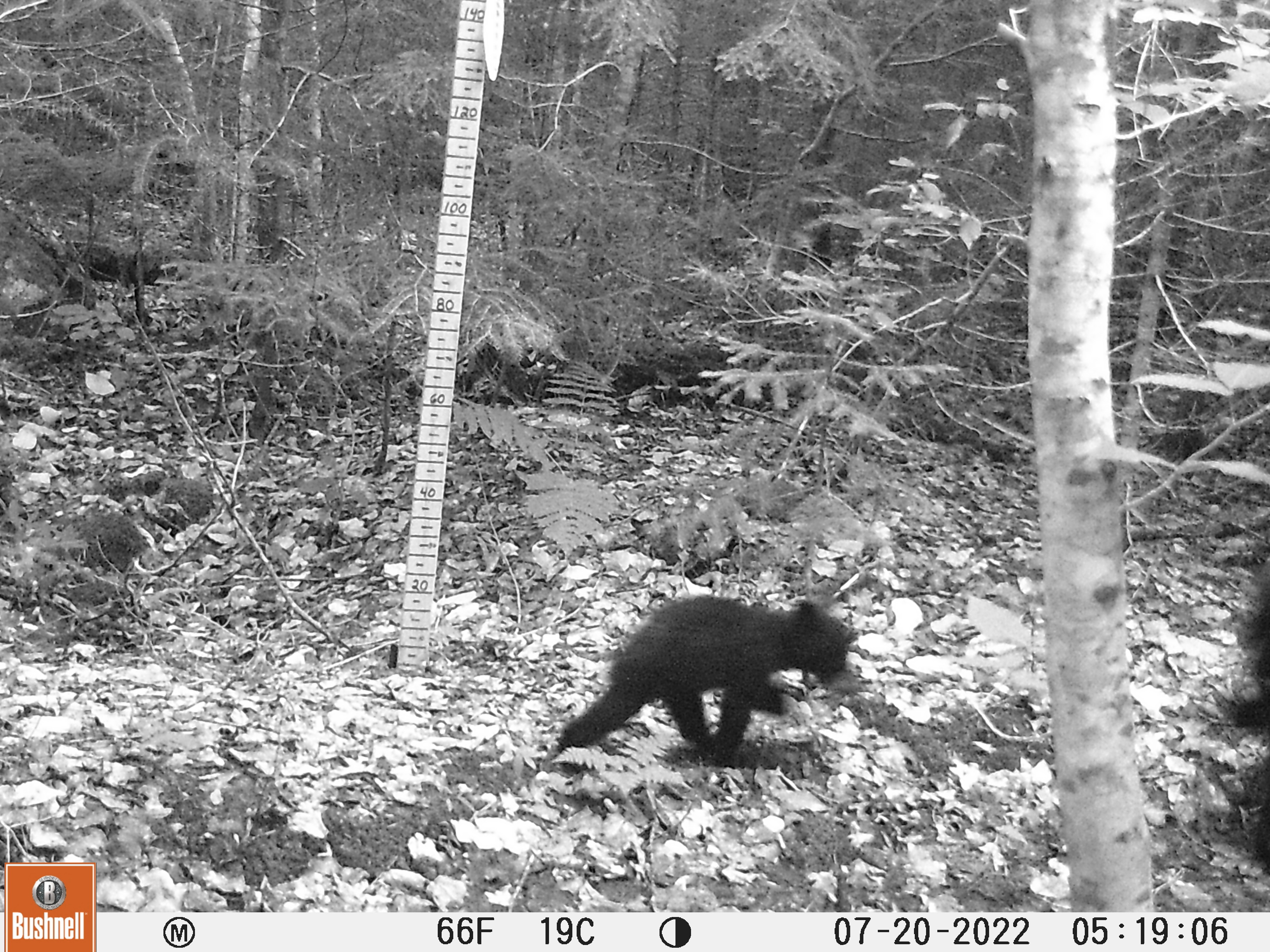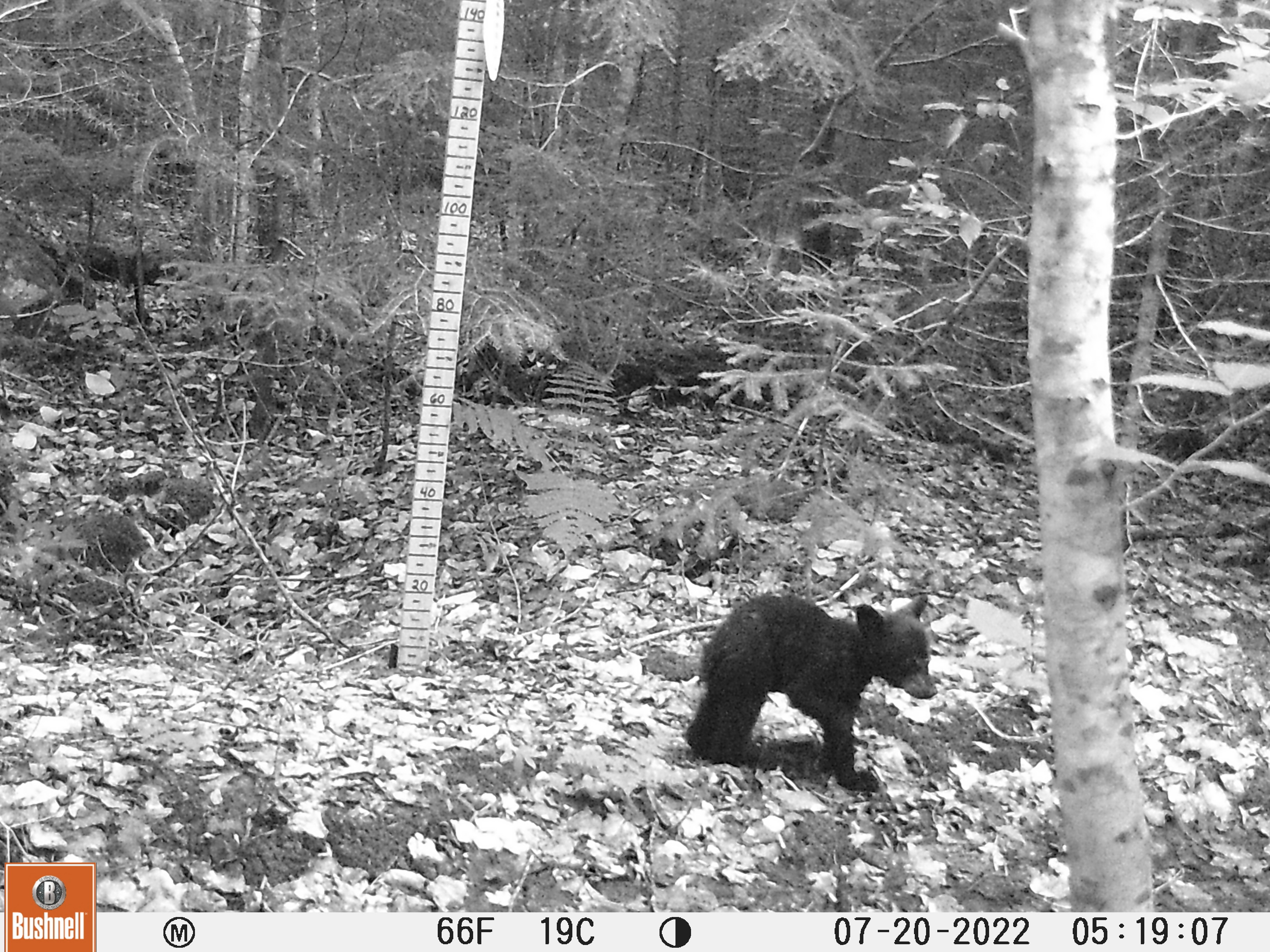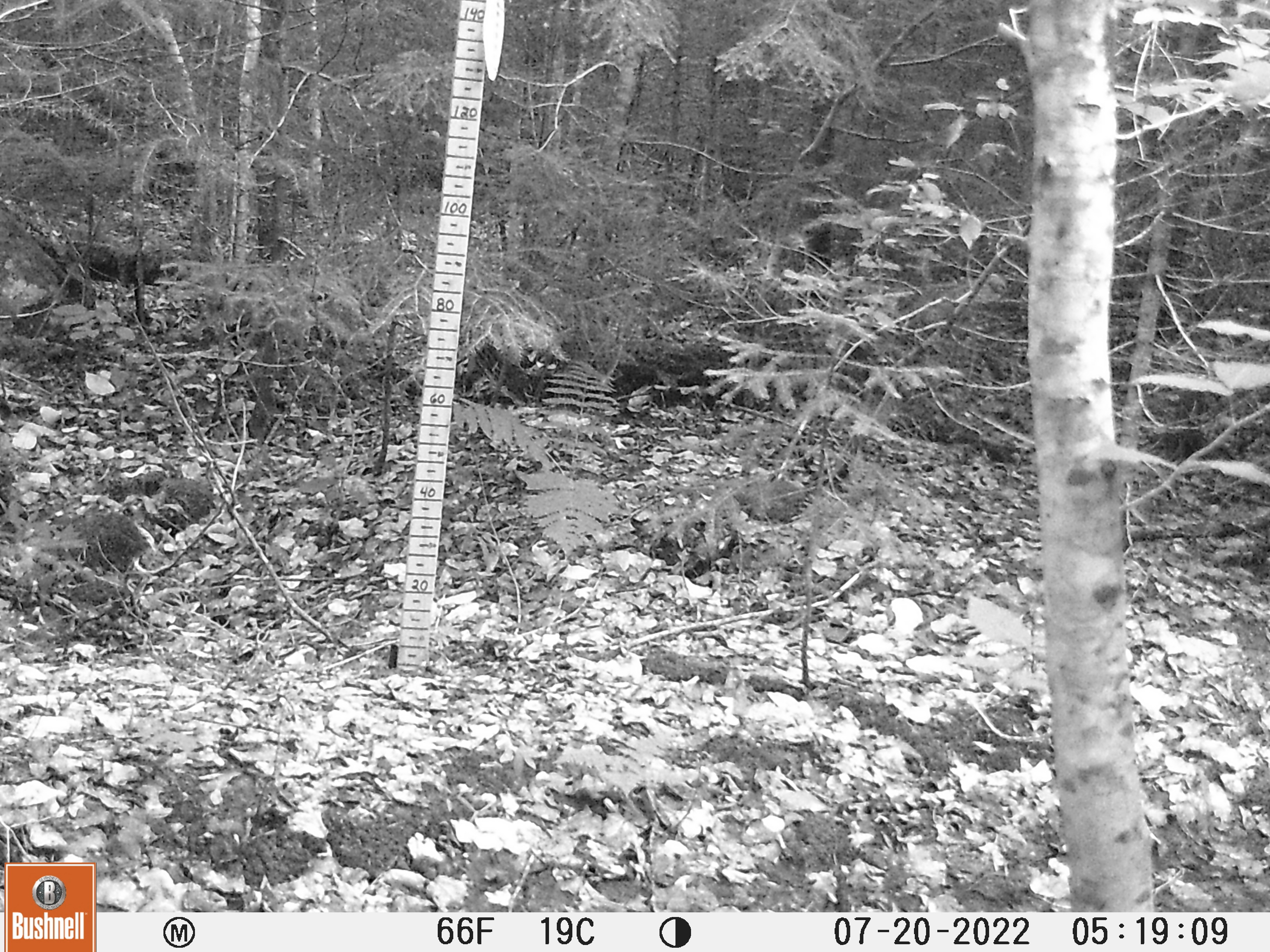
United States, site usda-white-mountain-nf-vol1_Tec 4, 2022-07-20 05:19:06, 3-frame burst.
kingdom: Animalia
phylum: Chordata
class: Mammalia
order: Carnivora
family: Ursidae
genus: Ursus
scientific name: Ursus americanus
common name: black bear